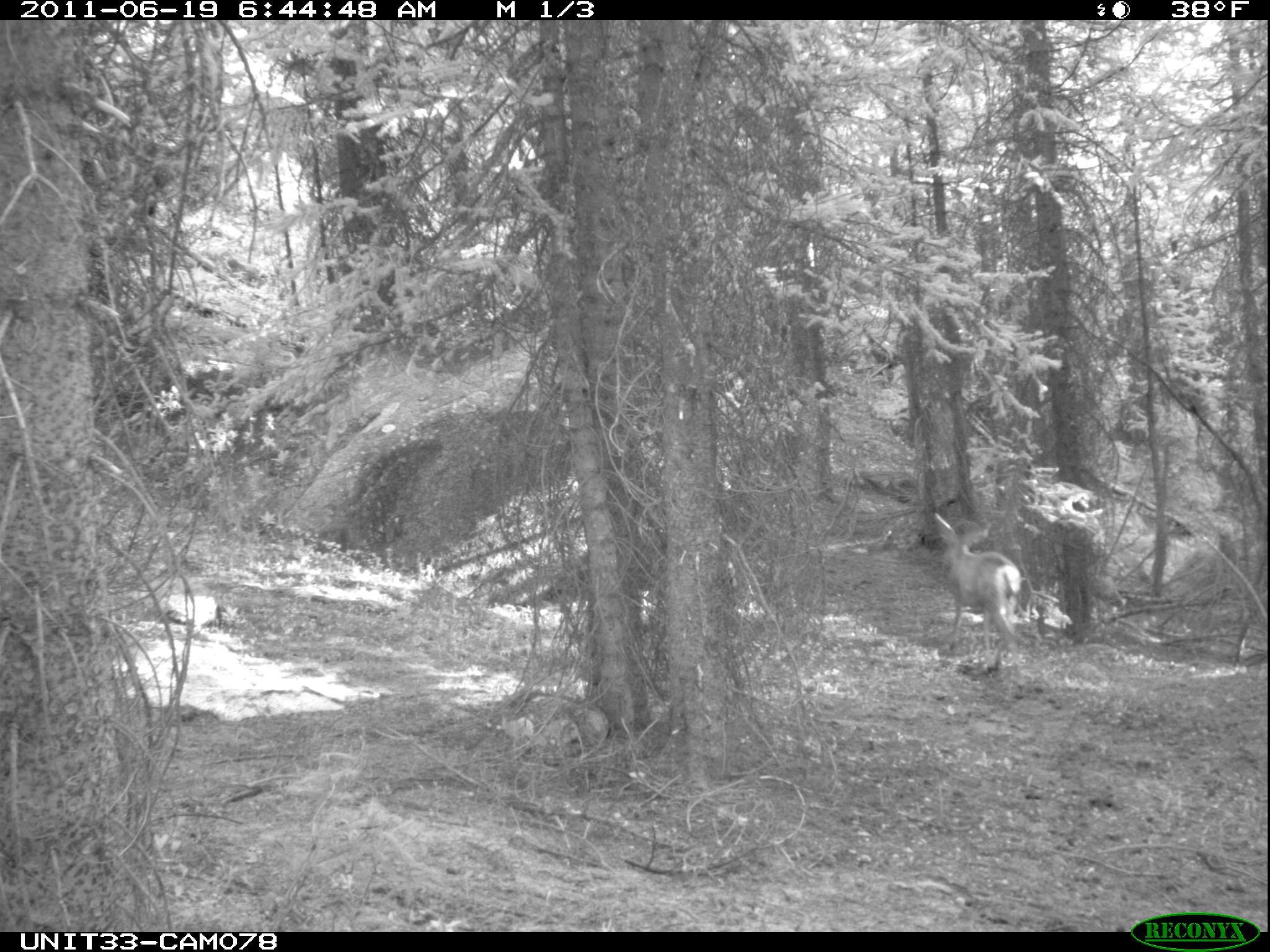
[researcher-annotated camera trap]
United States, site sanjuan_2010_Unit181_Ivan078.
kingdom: Animalia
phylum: Chordata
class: Mammalia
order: Artiodactyla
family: Cervidae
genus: Odocoileus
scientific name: Odocoileus hemionus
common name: mule deer